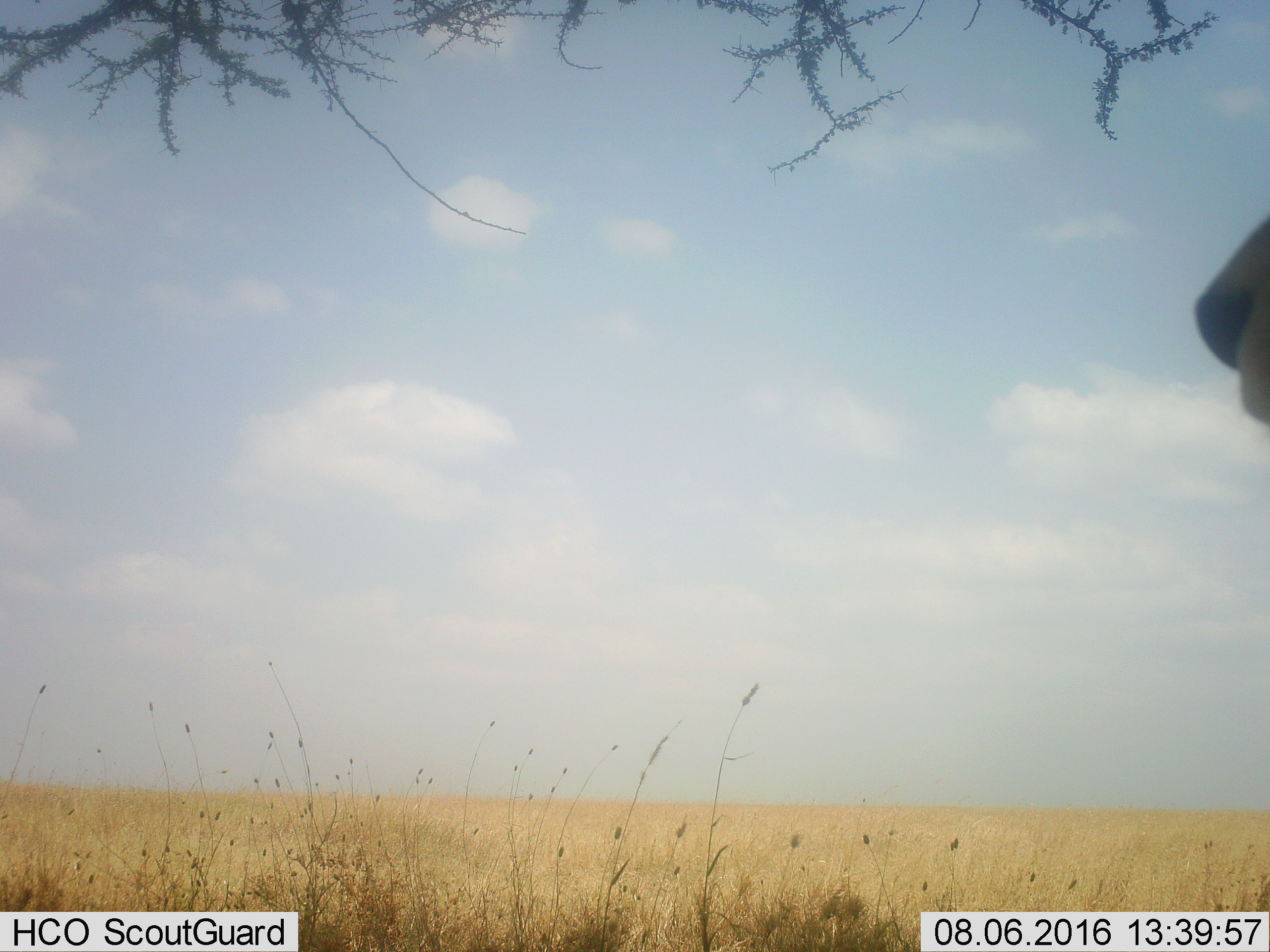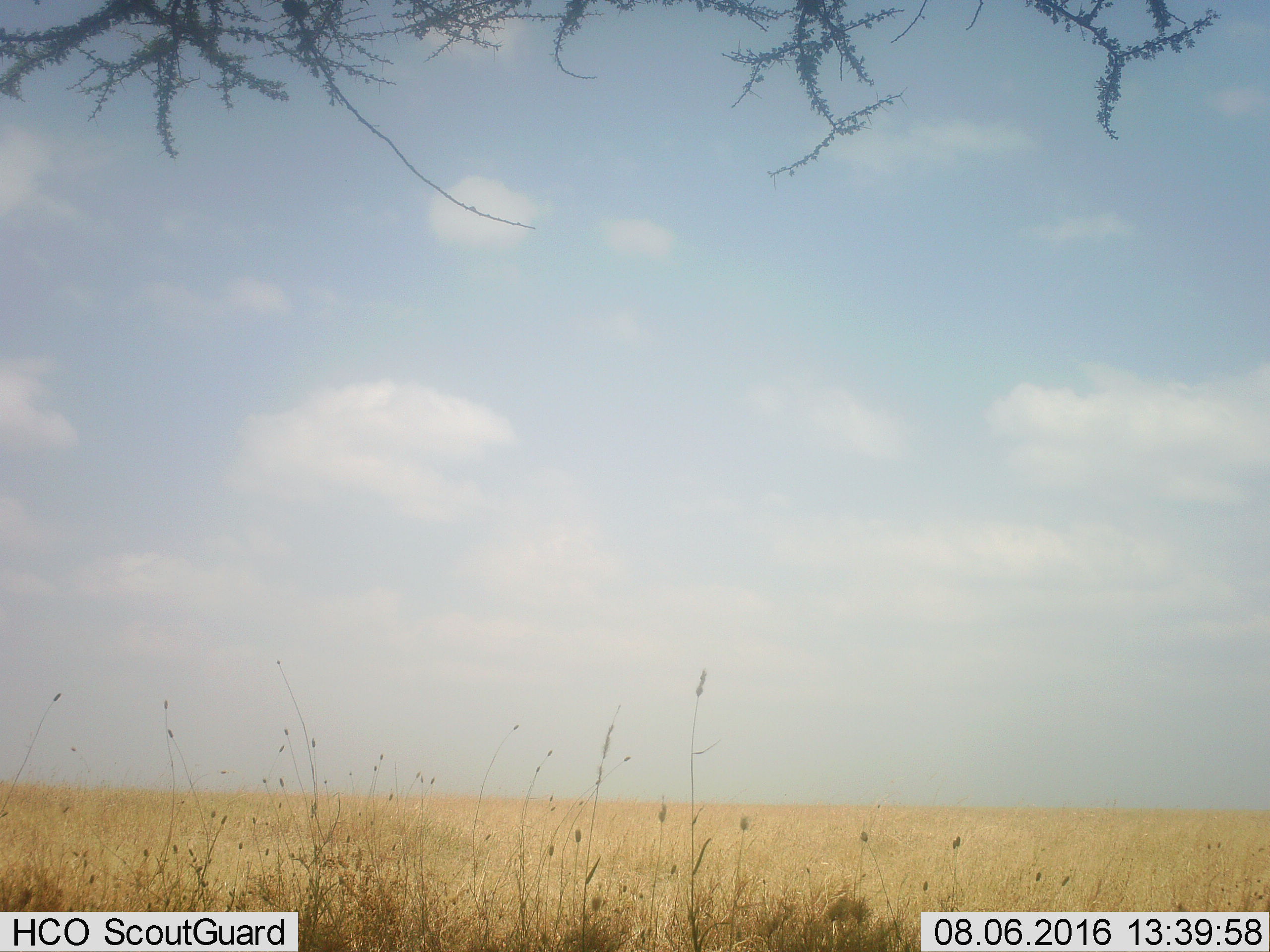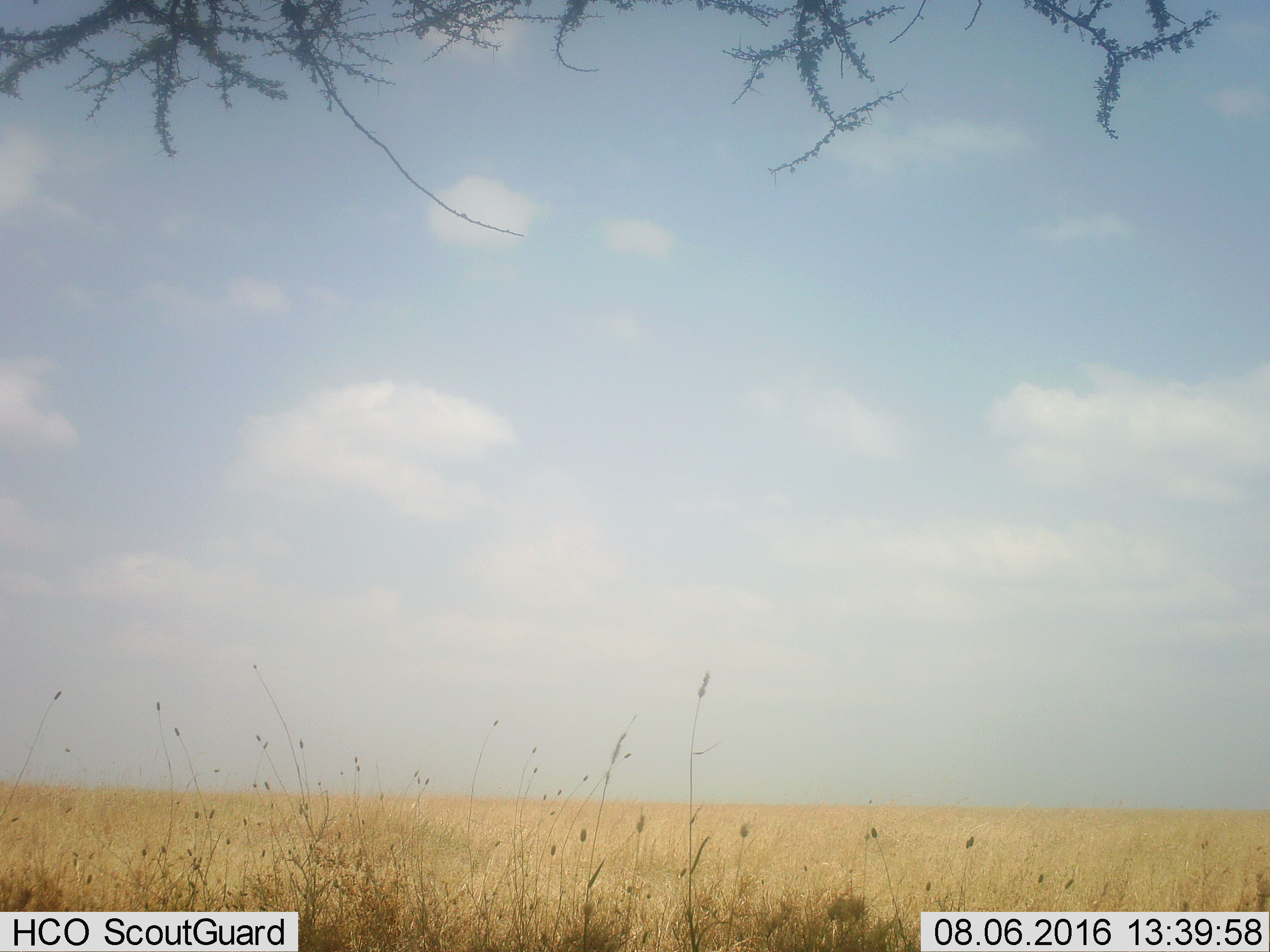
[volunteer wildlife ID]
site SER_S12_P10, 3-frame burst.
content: unidentified animal